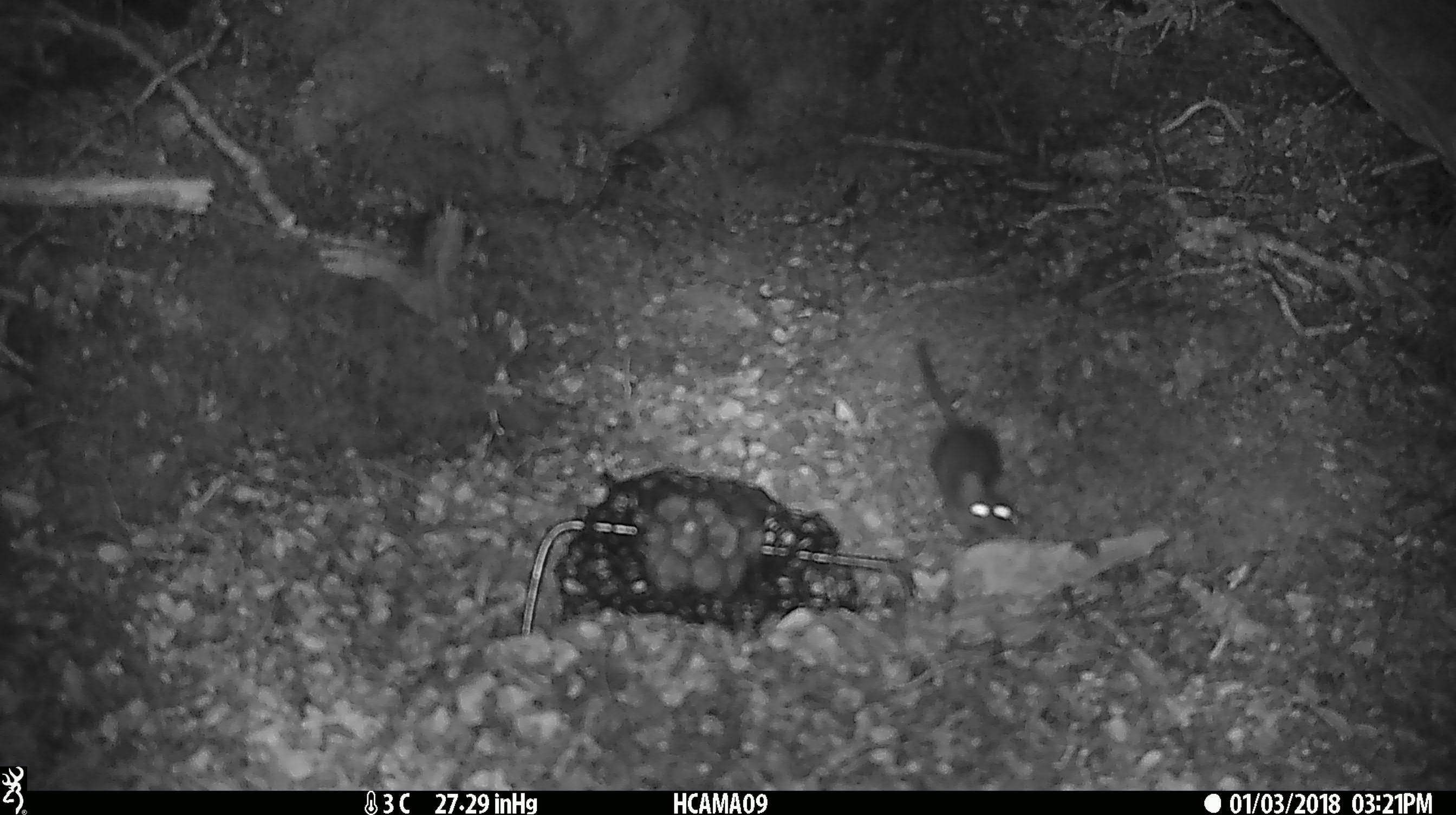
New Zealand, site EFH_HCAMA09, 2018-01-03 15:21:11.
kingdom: Animalia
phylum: Chordata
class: Mammalia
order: Rodentia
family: Muridae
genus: Rattus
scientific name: Rattus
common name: rat